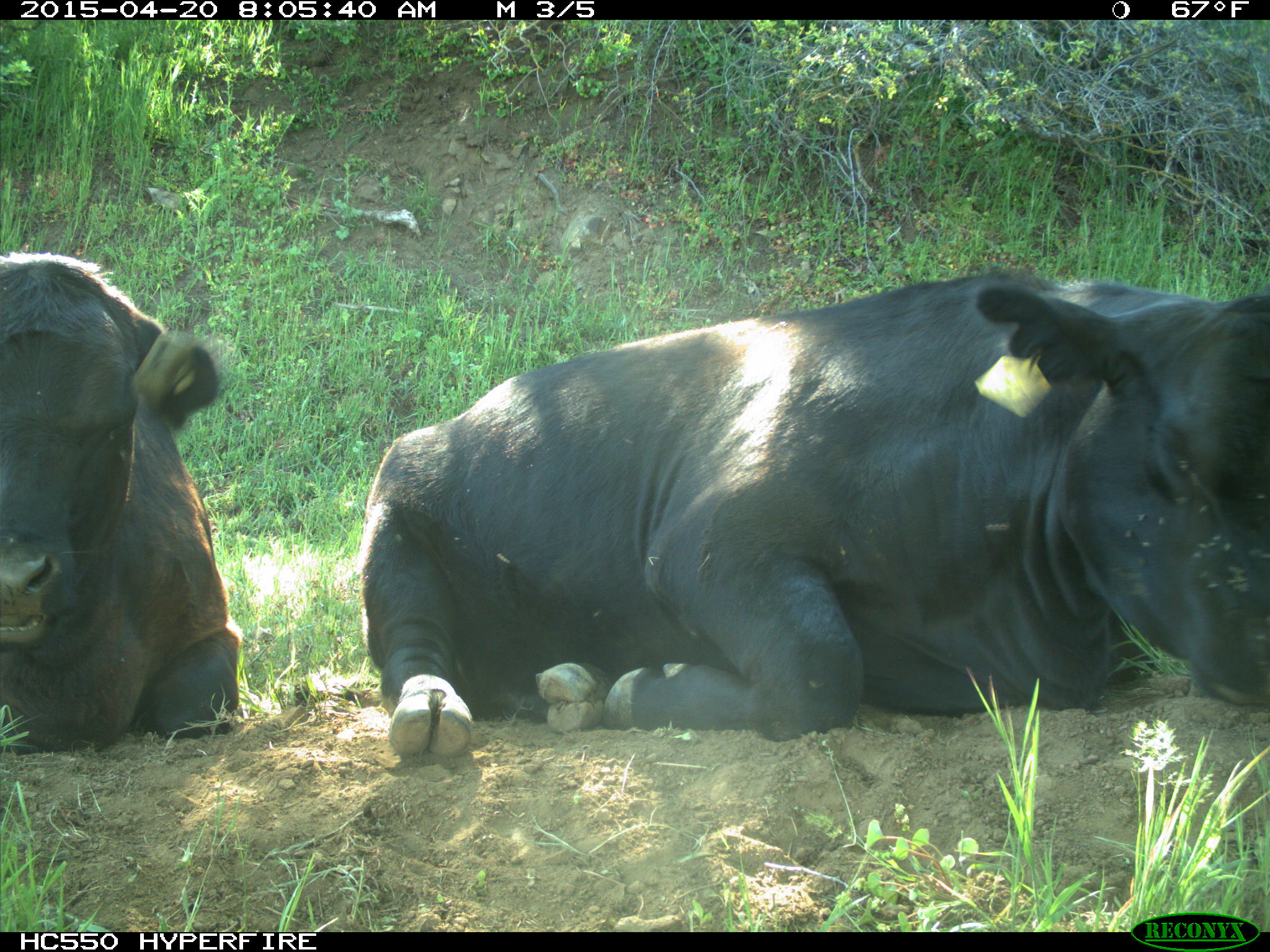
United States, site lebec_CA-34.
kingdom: Animalia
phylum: Chordata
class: Mammalia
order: Artiodactyla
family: Bovidae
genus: Bos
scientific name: Bos taurus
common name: domestic cow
Bos taurus (domestic cow).